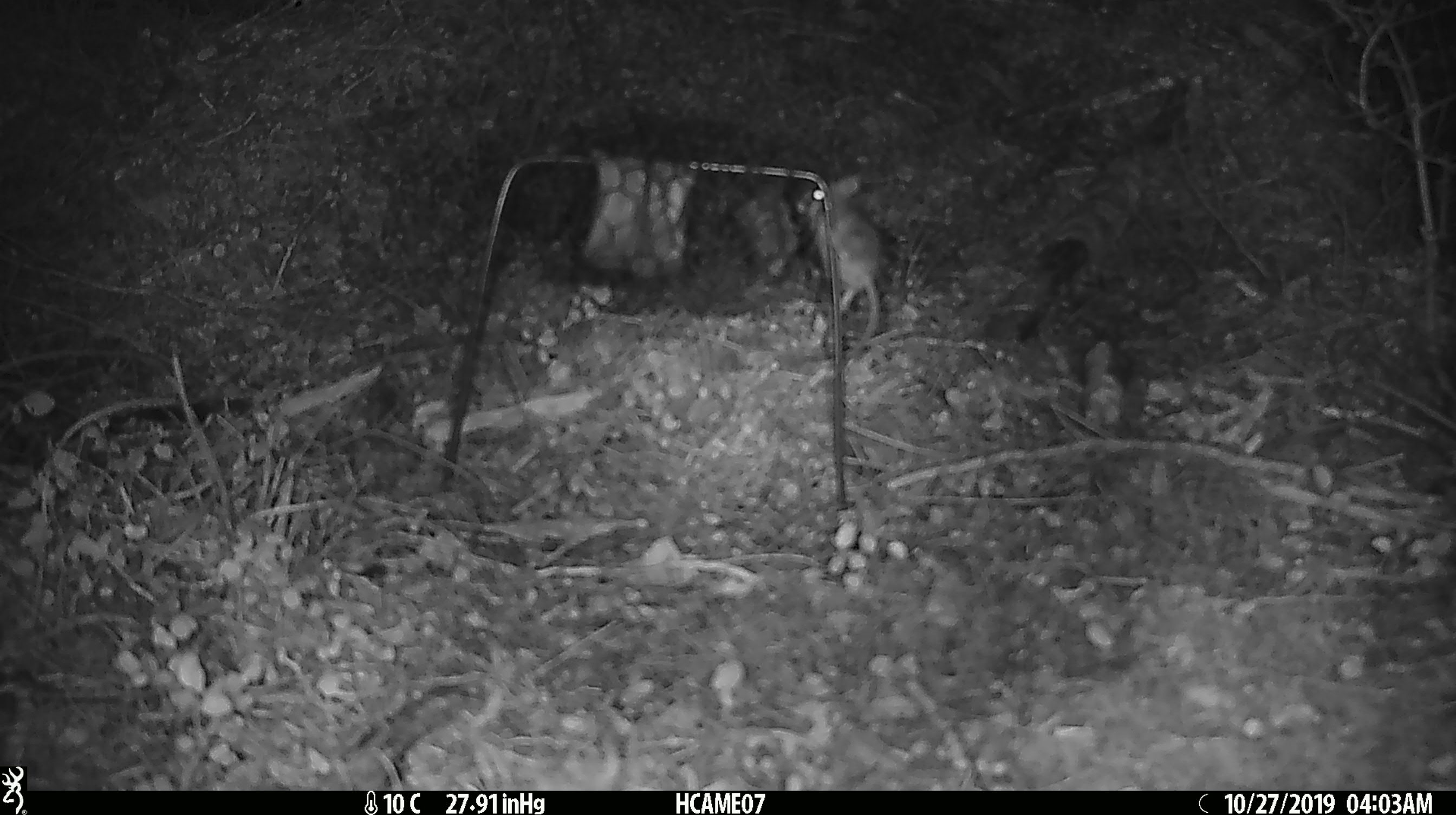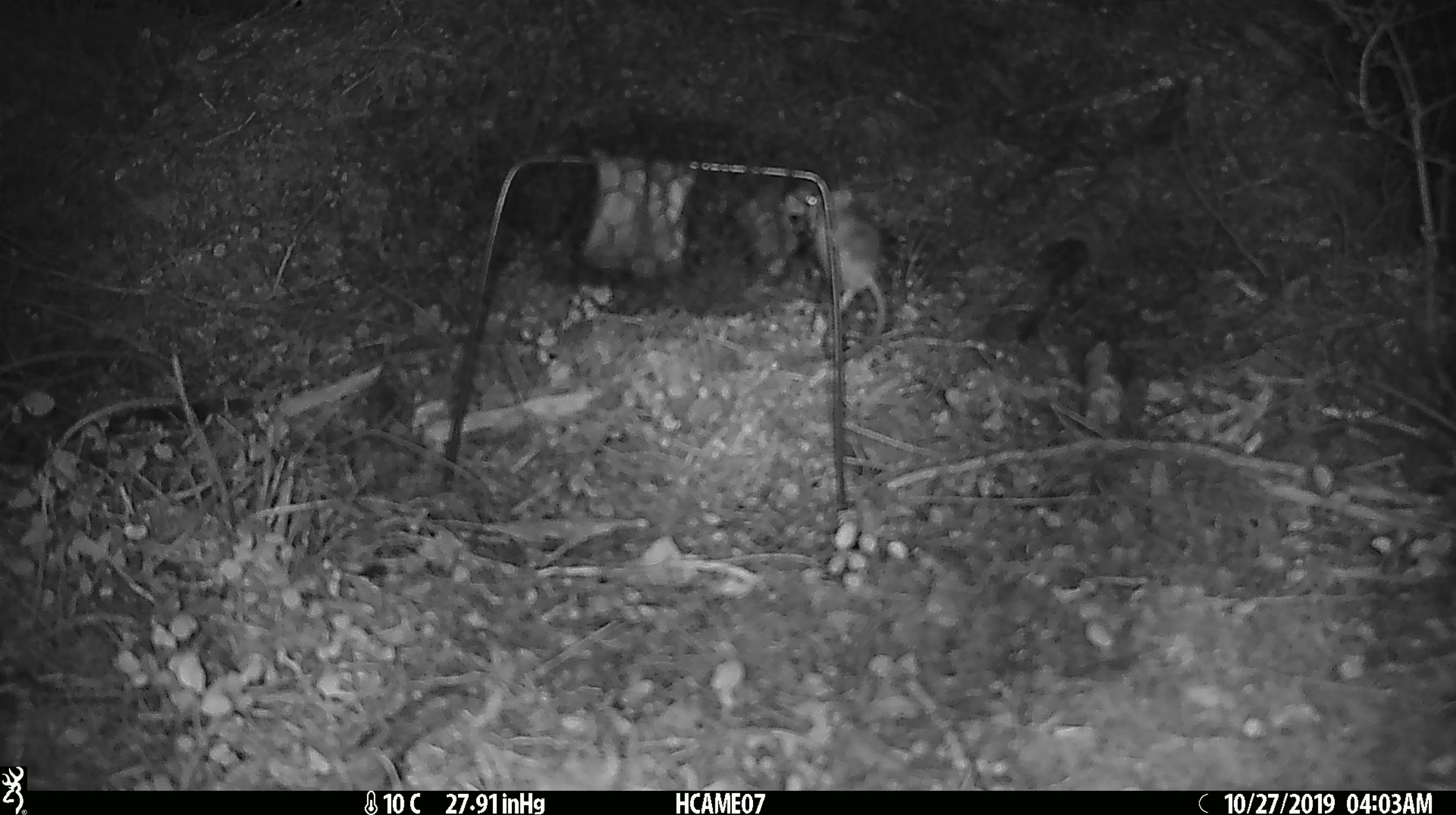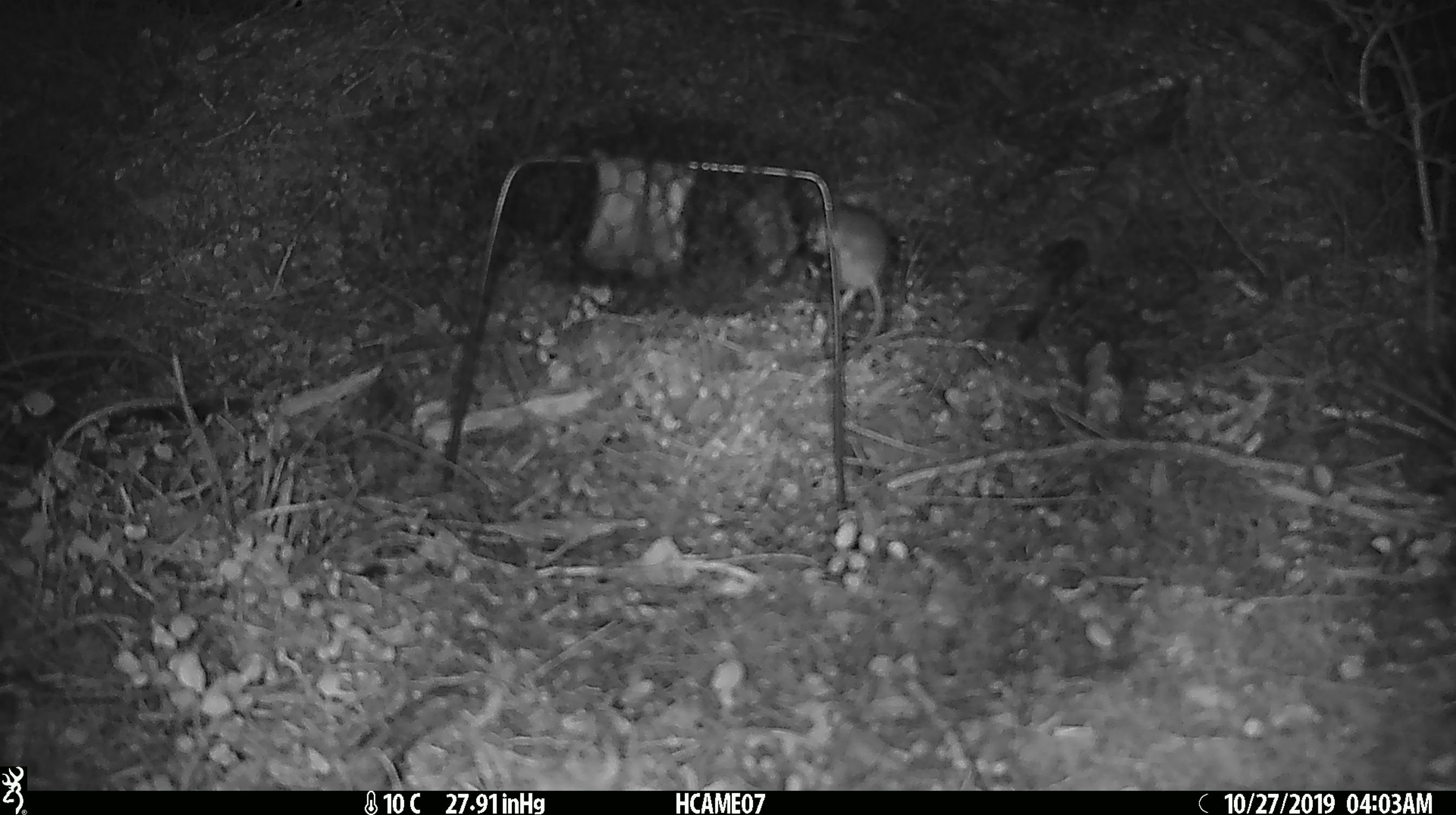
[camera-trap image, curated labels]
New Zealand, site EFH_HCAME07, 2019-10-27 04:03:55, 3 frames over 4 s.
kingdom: Animalia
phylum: Chordata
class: Mammalia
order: Rodentia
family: Muridae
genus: Mus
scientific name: Mus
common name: mouse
Mouse (Mus).